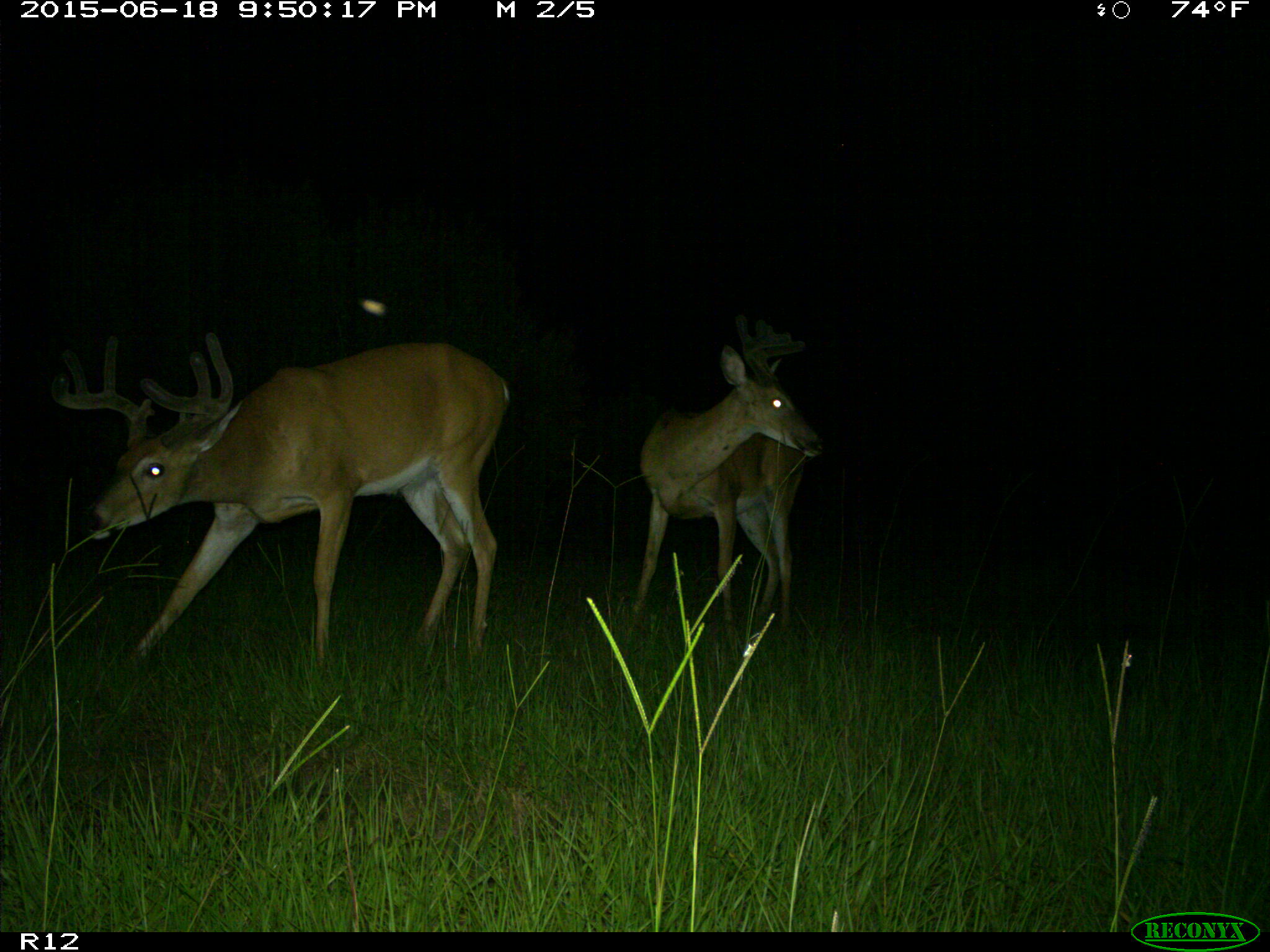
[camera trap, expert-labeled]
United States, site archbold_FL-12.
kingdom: Animalia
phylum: Chordata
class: Mammalia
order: Artiodactyla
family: Cervidae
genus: Odocoileus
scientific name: Odocoileus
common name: deer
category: unidentified deer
Unidentified deer (deer) (Odocoileus).